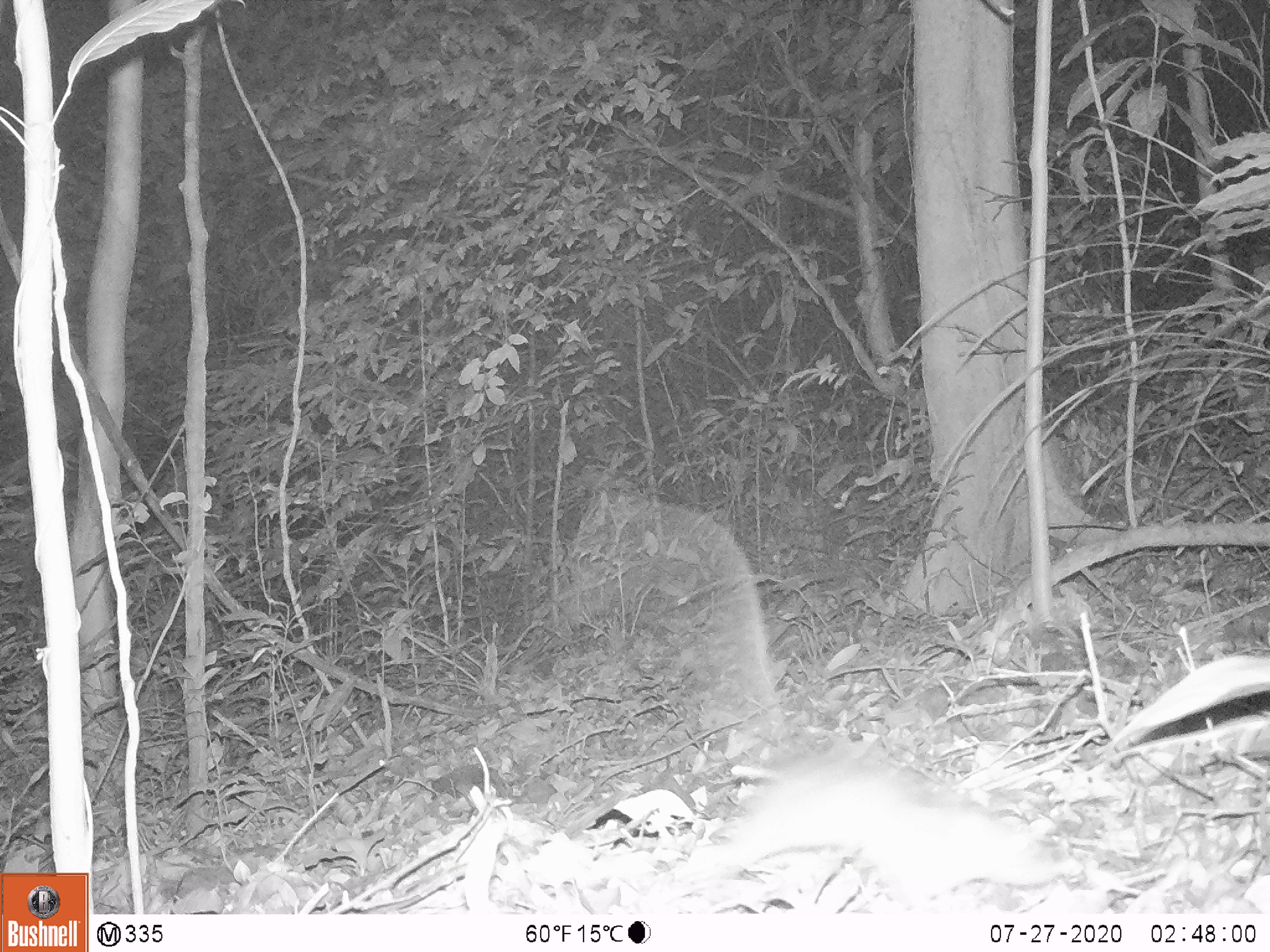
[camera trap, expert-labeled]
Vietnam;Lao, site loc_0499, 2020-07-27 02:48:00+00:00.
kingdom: Animalia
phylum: Chordata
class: Mammalia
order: Rodentia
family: Muridae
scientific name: Muridae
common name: old-world mice and rats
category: unidentified murid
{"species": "unidentified murid (old-world mice and rats) (Muridae)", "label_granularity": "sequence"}